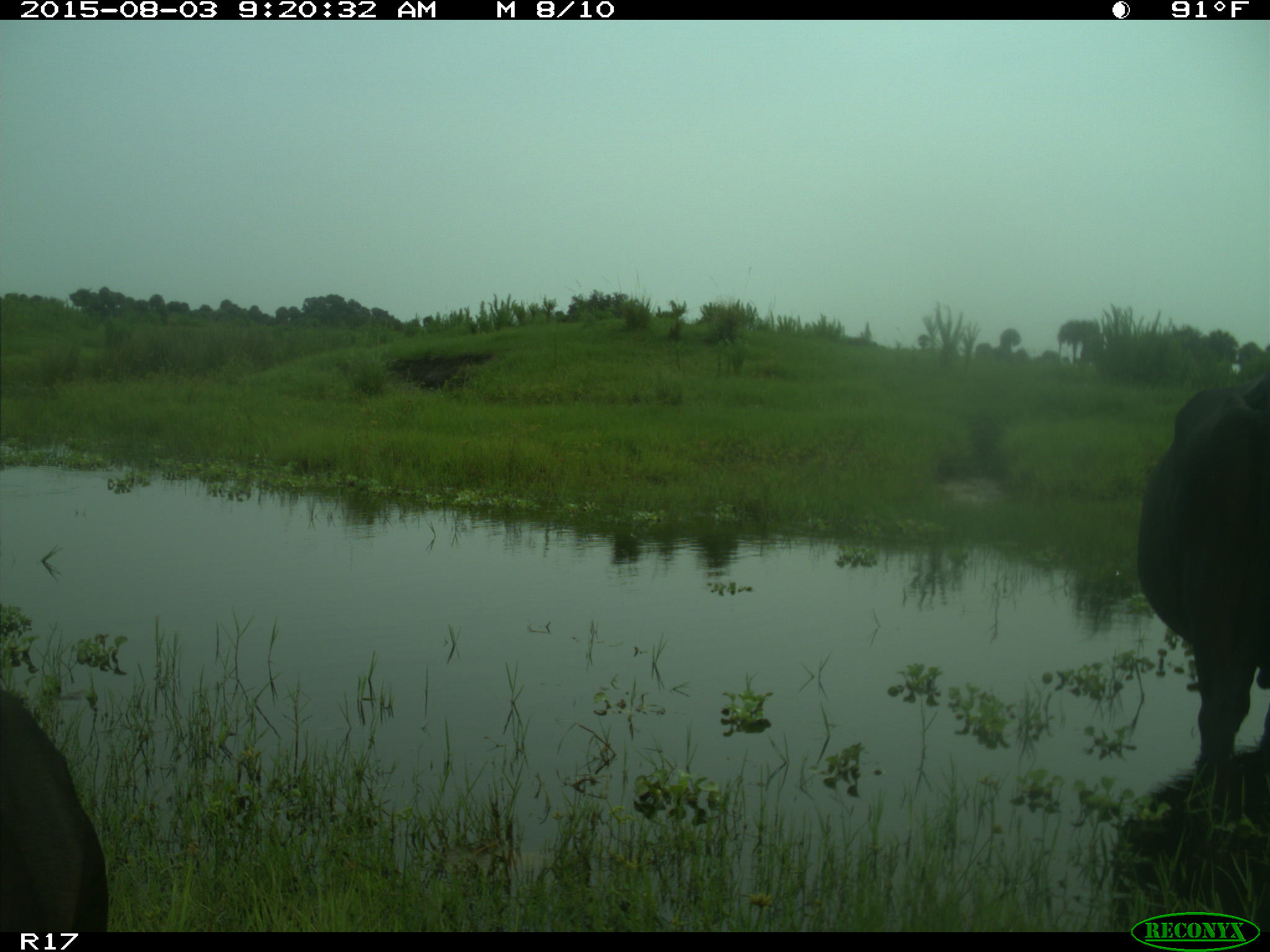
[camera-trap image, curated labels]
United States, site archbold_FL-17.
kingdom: Animalia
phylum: Chordata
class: Mammalia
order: Artiodactyla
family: Bovidae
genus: Bos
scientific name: Bos taurus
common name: domestic cow